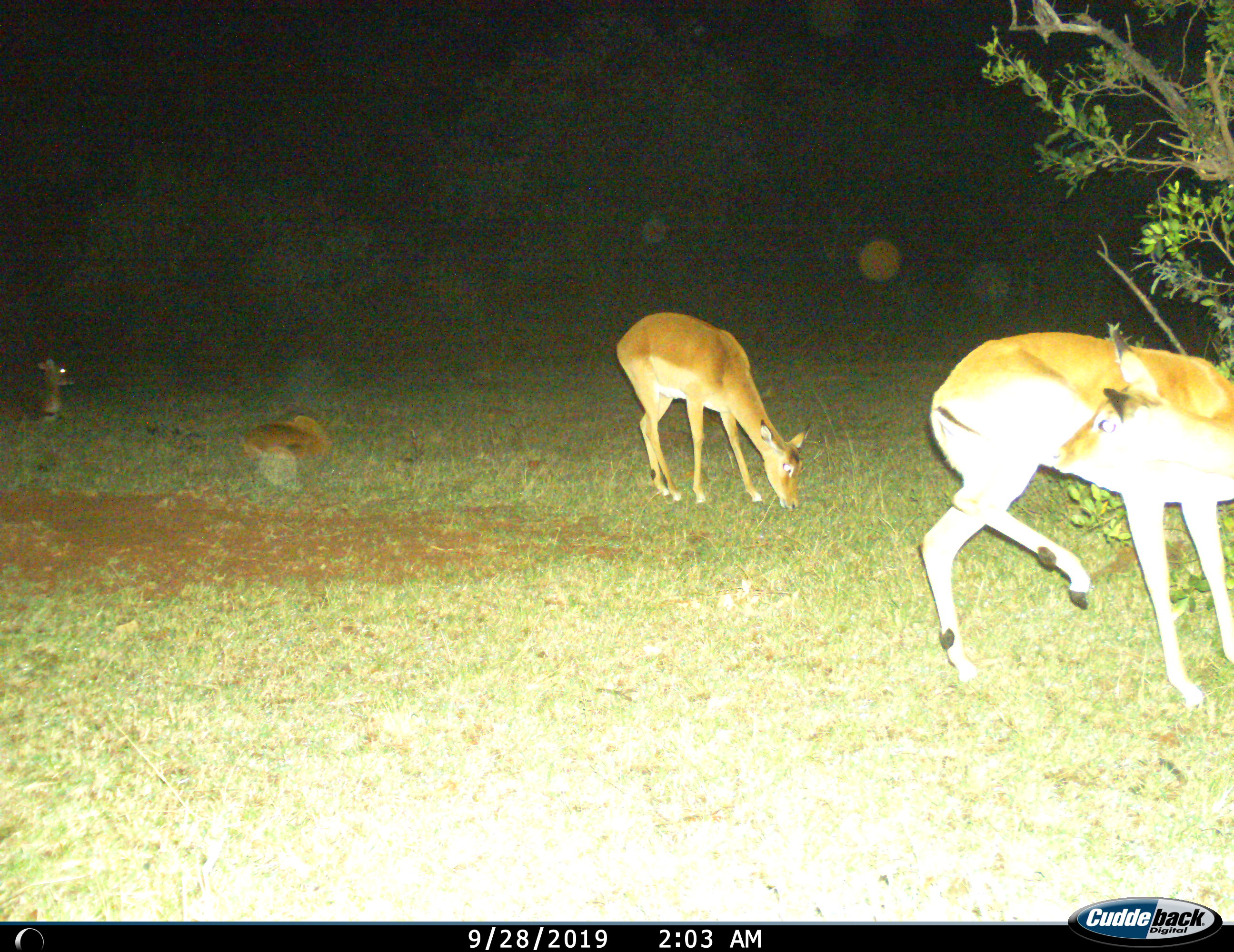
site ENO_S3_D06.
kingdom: Animalia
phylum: Chordata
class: Mammalia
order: Artiodactyla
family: Bovidae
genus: Aepyceros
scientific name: Aepyceros melampus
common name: impala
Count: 4.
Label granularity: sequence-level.